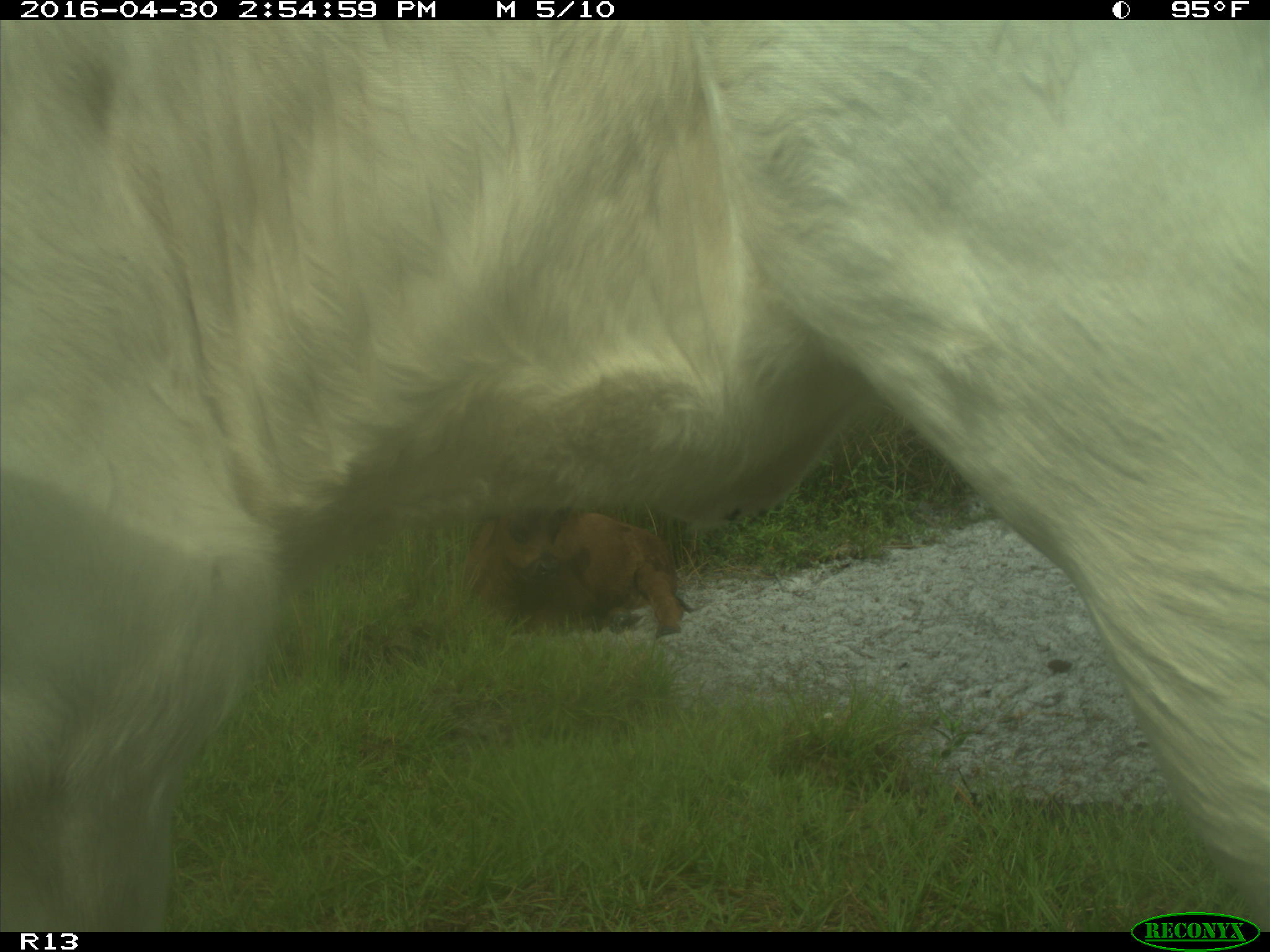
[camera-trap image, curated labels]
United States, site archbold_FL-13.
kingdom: Animalia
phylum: Chordata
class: Mammalia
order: Artiodactyla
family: Bovidae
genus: Bos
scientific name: Bos taurus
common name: domestic cow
Bos taurus (domestic cow).